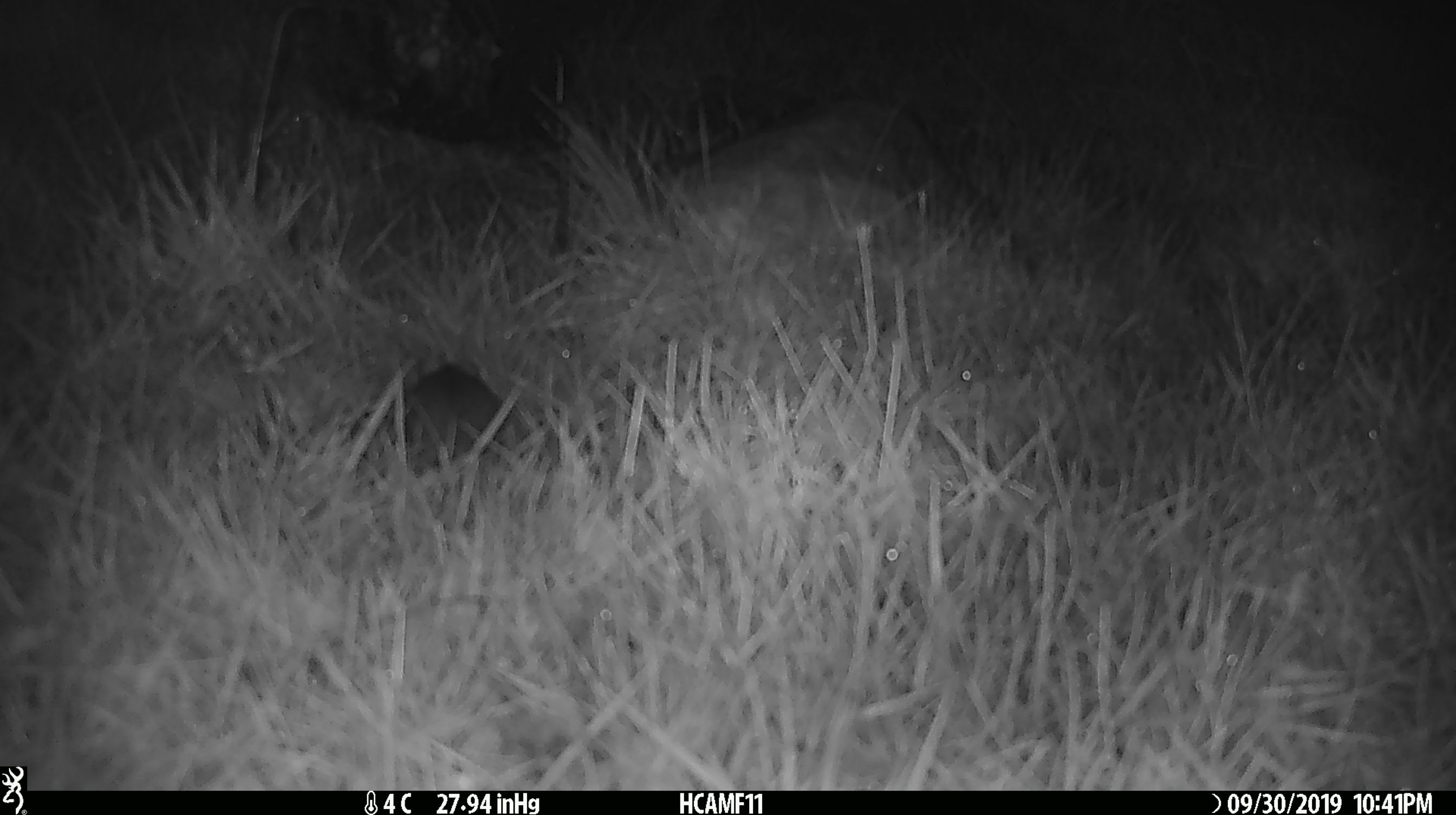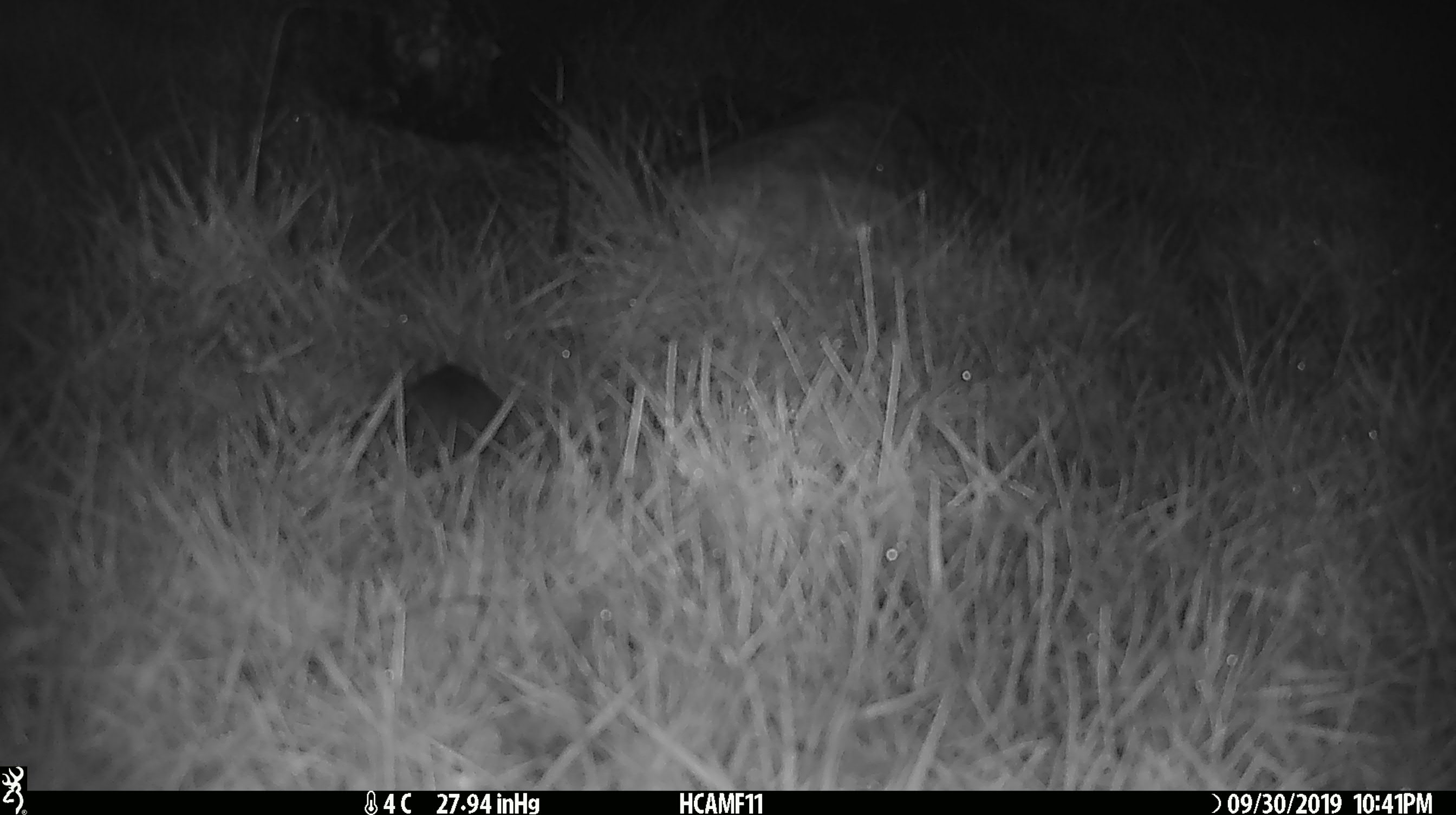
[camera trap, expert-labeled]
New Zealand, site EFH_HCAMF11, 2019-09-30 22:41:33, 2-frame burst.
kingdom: Animalia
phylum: Chordata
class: Mammalia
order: Rodentia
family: Muridae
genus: Mus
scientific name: Mus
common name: mouse